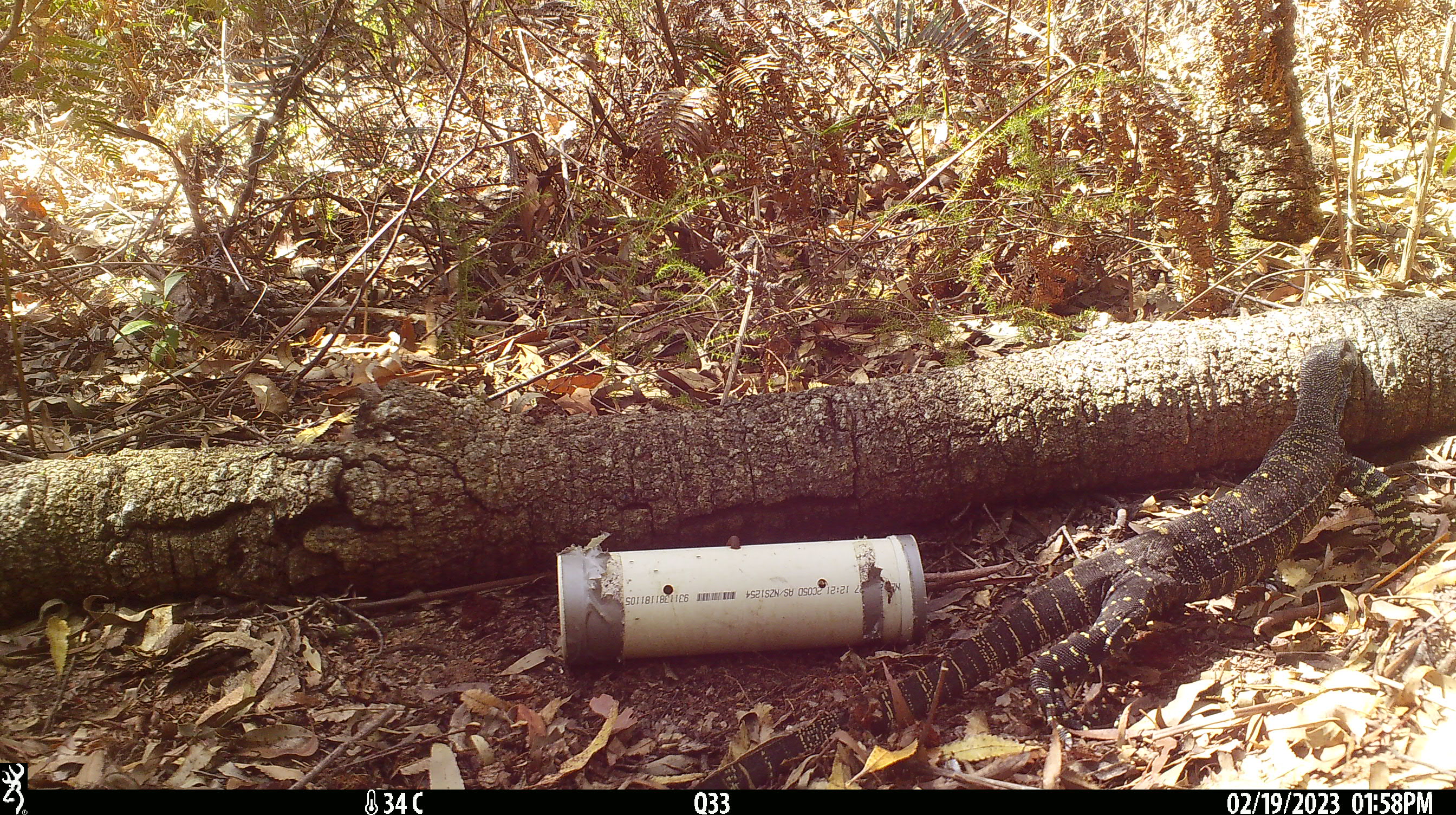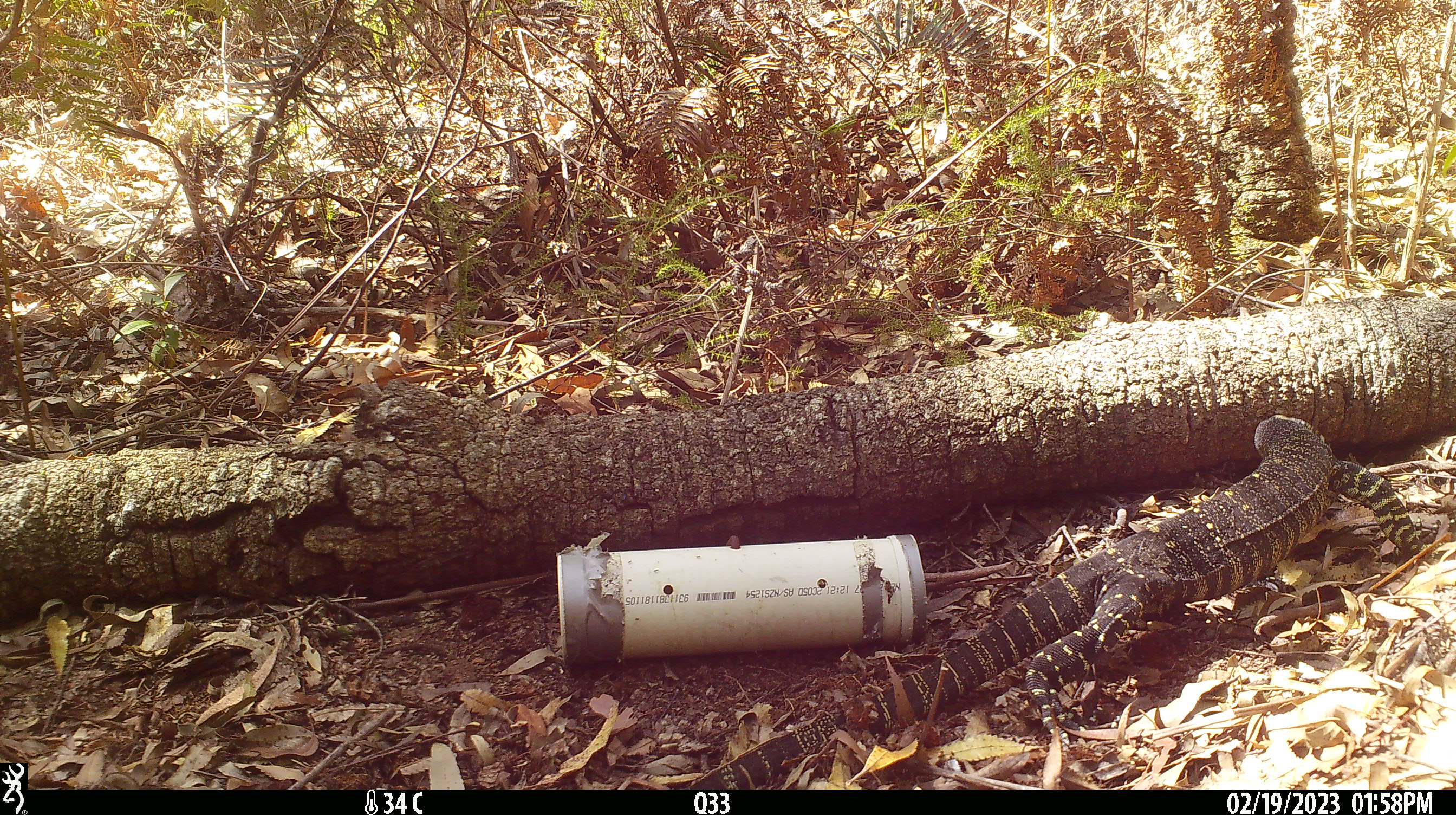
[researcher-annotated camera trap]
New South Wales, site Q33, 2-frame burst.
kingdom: Animalia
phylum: Chordata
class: Reptilia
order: Squamata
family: Varanidae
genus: Varanus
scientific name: Varanus varius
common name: lace monitor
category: goanna